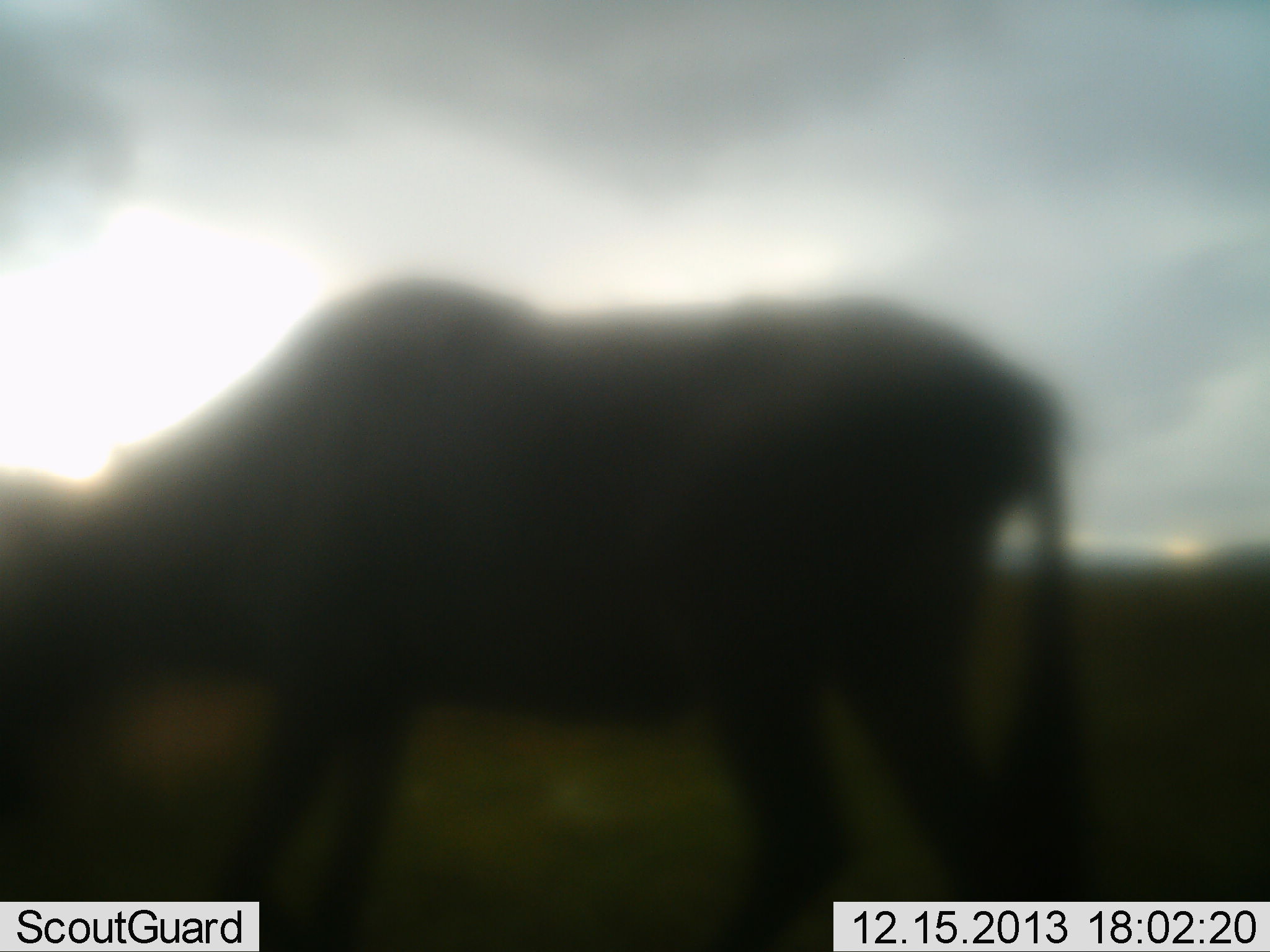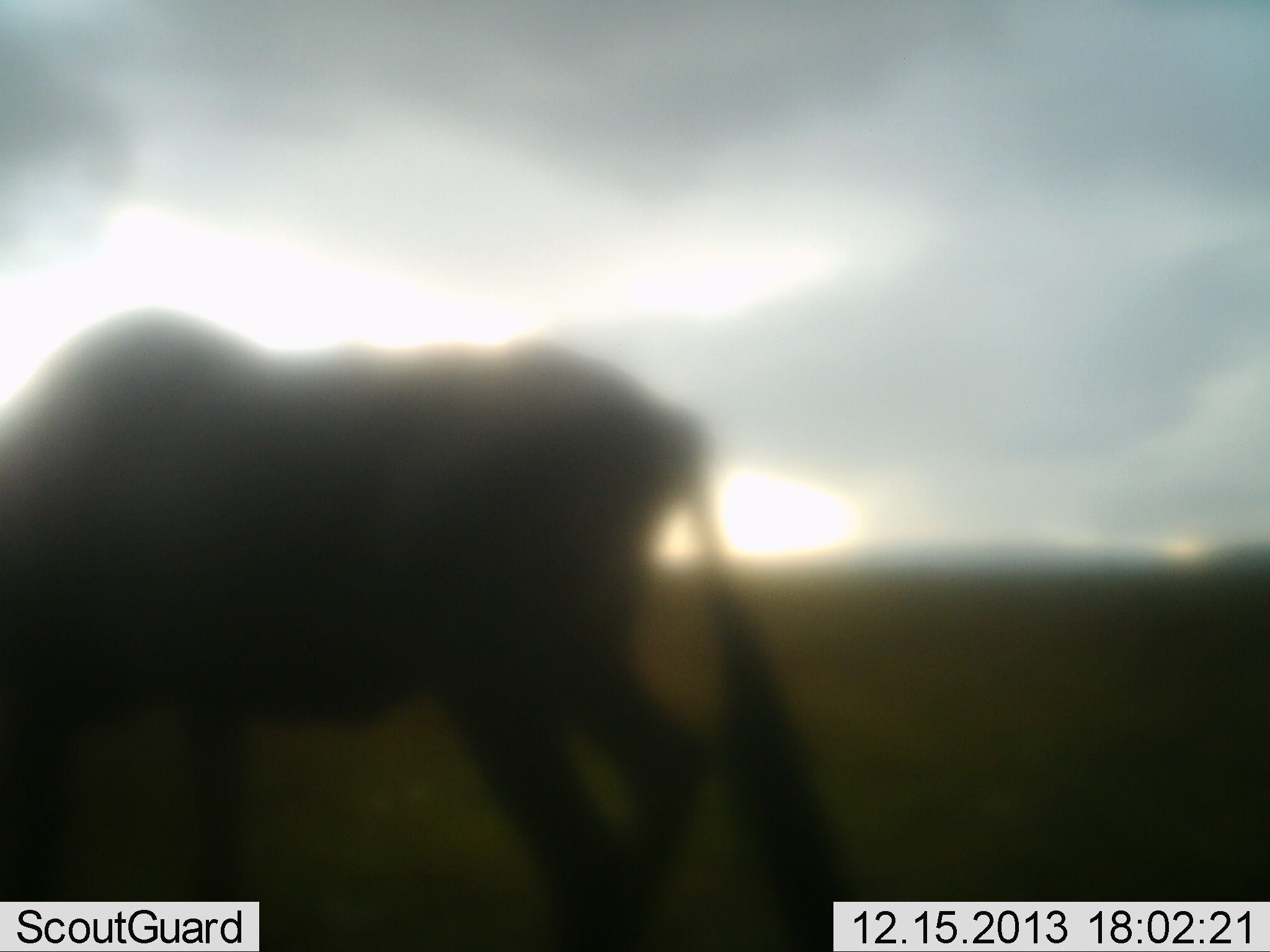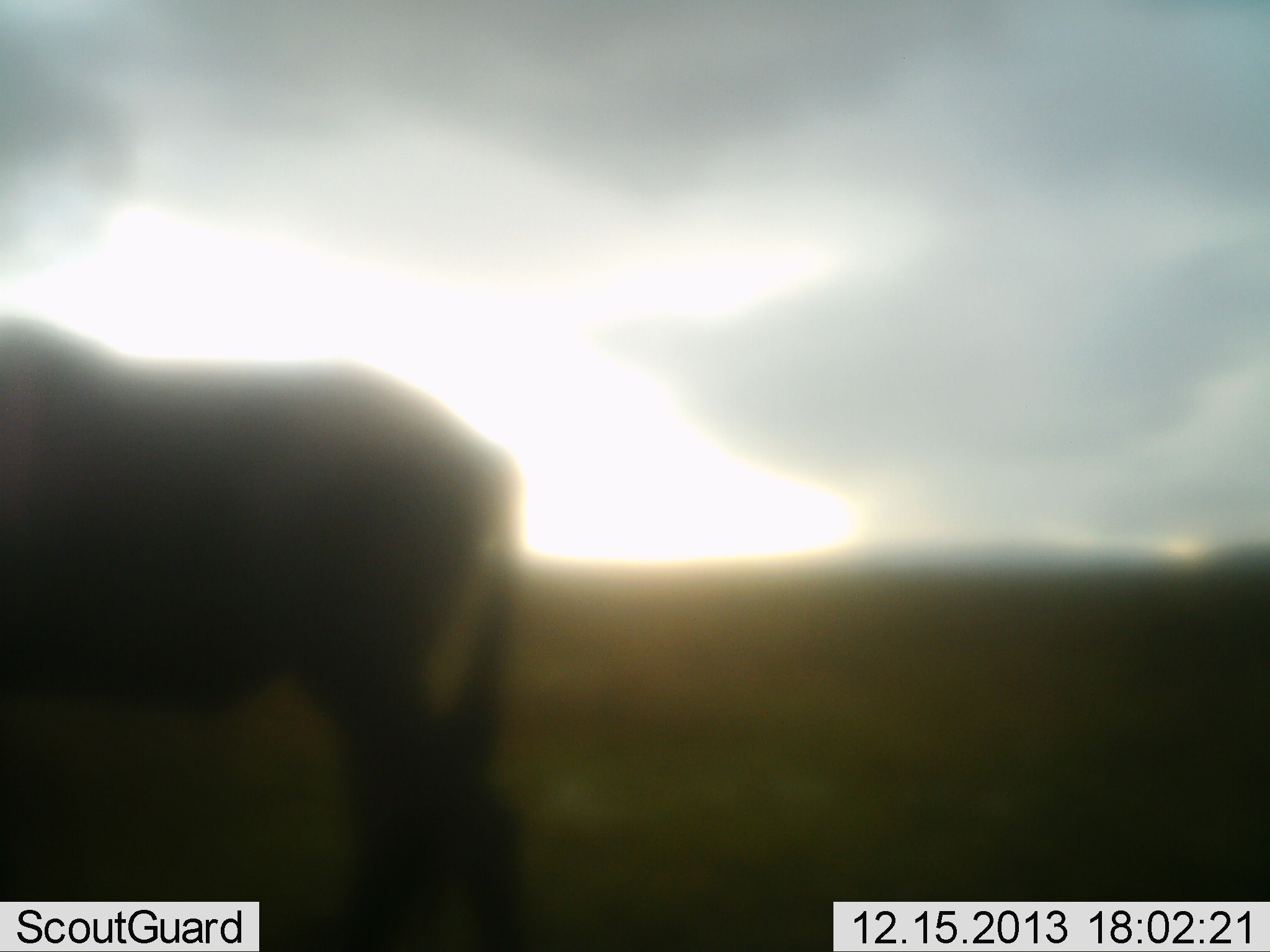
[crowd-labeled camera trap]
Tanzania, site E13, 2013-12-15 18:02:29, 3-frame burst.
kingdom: Animalia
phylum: Chordata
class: Mammalia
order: Artiodactyla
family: Bovidae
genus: Connochaetes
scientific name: Connochaetes taurinus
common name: blue wildebeest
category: wildebeest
Wildebeest (blue wildebeest) (Connochaetes taurinus), count 1. Behavior (volunteer vote fractions): standing 0%, resting 0%, moving 90%, interacting 0%. Young present (vote fraction): 0%. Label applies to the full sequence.